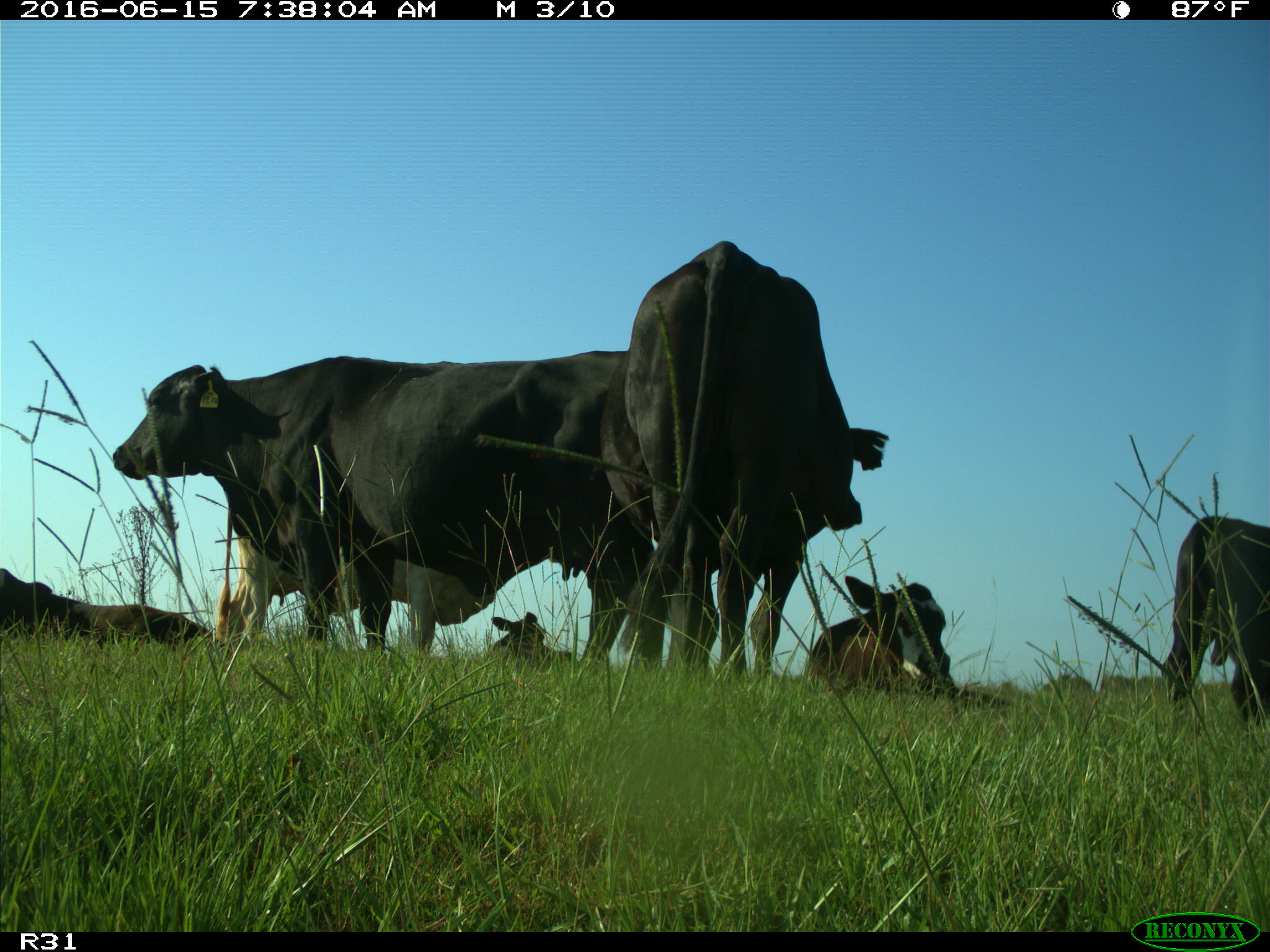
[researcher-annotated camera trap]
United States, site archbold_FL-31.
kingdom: Animalia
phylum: Chordata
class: Mammalia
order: Artiodactyla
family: Bovidae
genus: Bos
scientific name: Bos taurus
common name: domestic cow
Bos taurus (domestic cow).